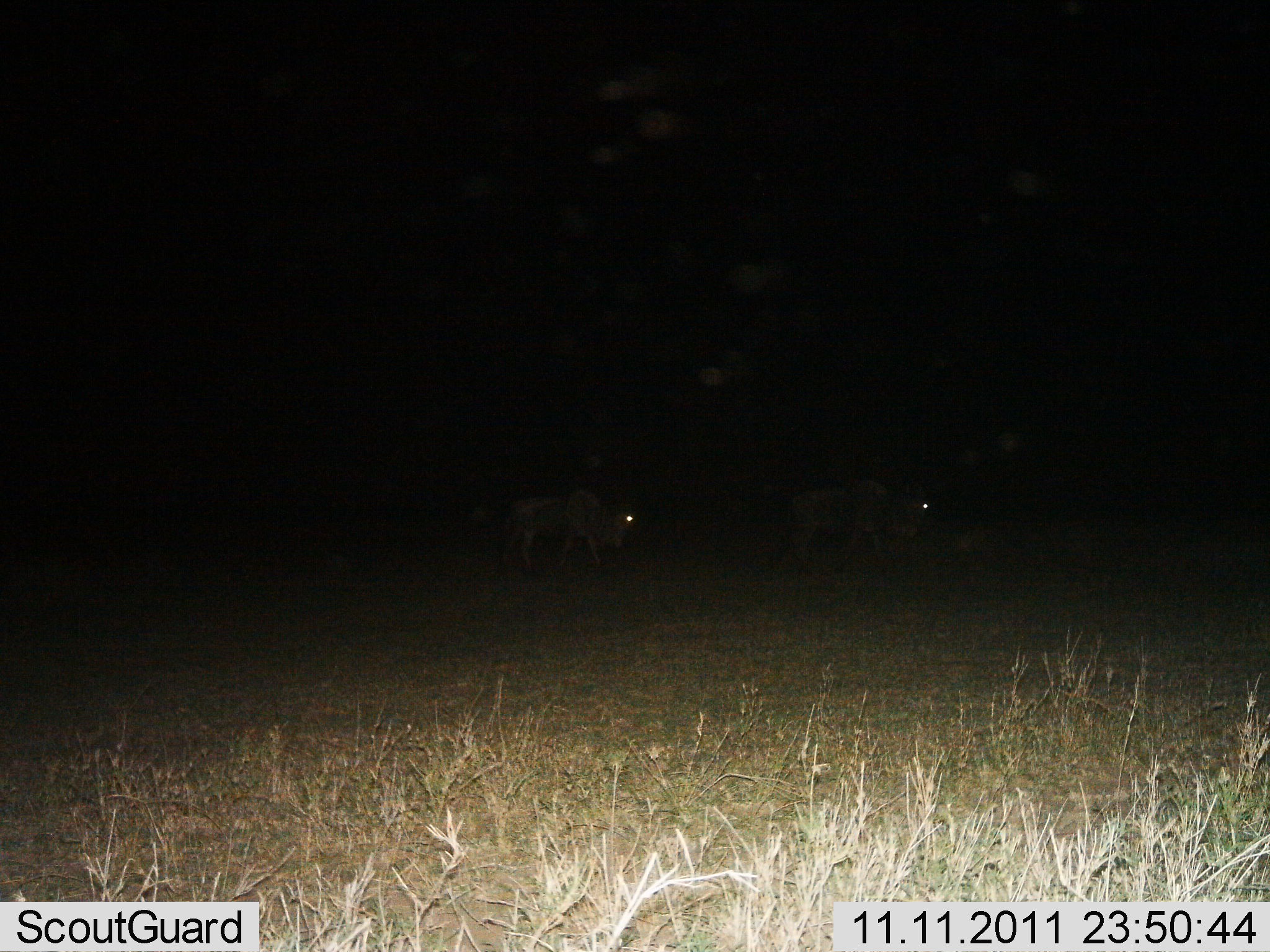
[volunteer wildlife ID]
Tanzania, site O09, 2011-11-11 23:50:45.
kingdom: Animalia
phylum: Chordata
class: Mammalia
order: Artiodactyla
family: Bovidae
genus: Connochaetes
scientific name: Connochaetes taurinus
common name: blue wildebeest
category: wildebeest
Wildebeest (blue wildebeest) (Connochaetes taurinus), count 2. Behavior (volunteer vote fractions): standing 30%, resting 0%, moving 80%, interacting 0%. Young present (vote fraction): 0%. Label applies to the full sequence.